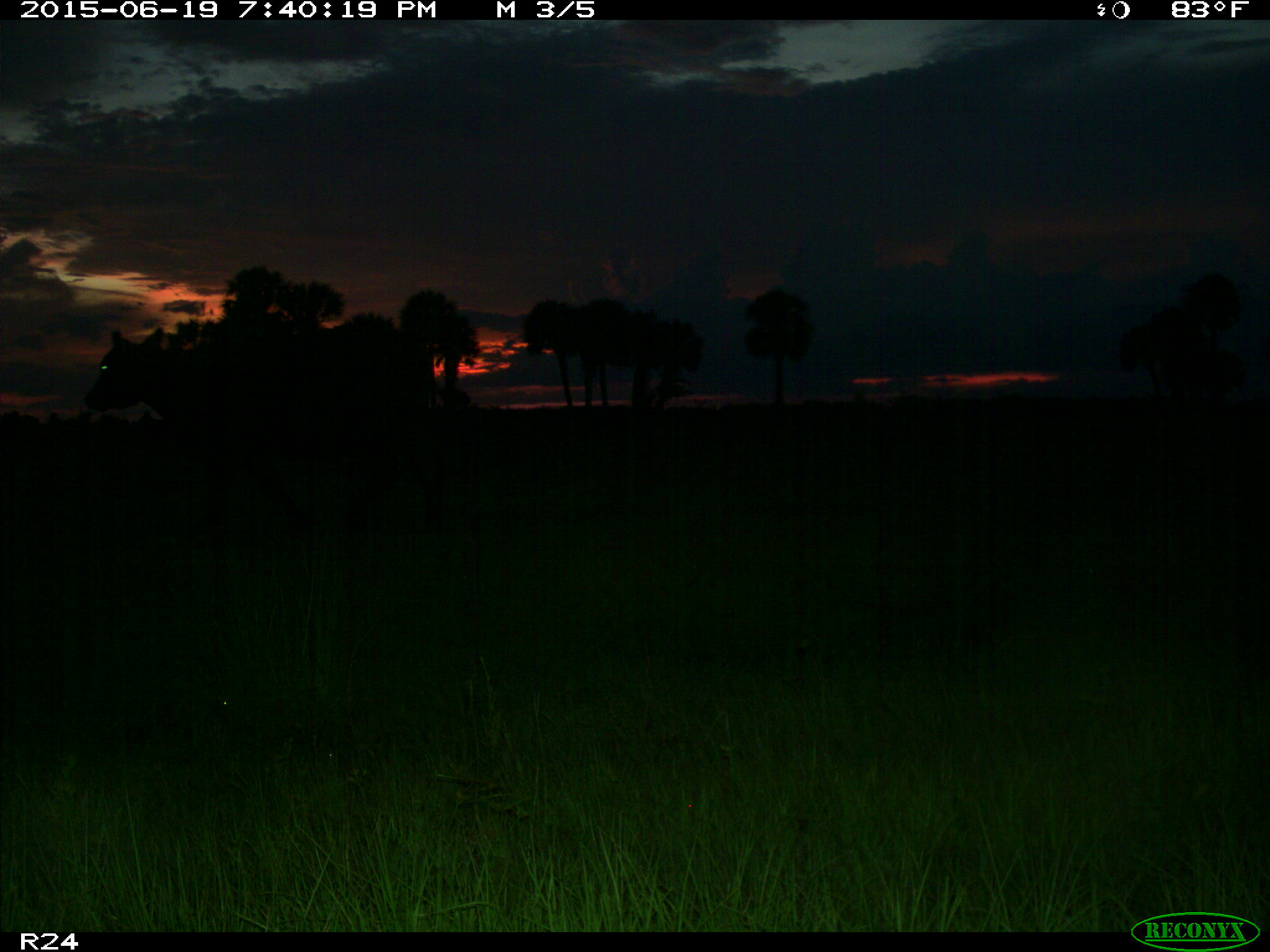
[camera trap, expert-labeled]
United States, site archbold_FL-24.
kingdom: Animalia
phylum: Chordata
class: Mammalia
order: Artiodactyla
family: Bovidae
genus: Bos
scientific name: Bos taurus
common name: domestic cow